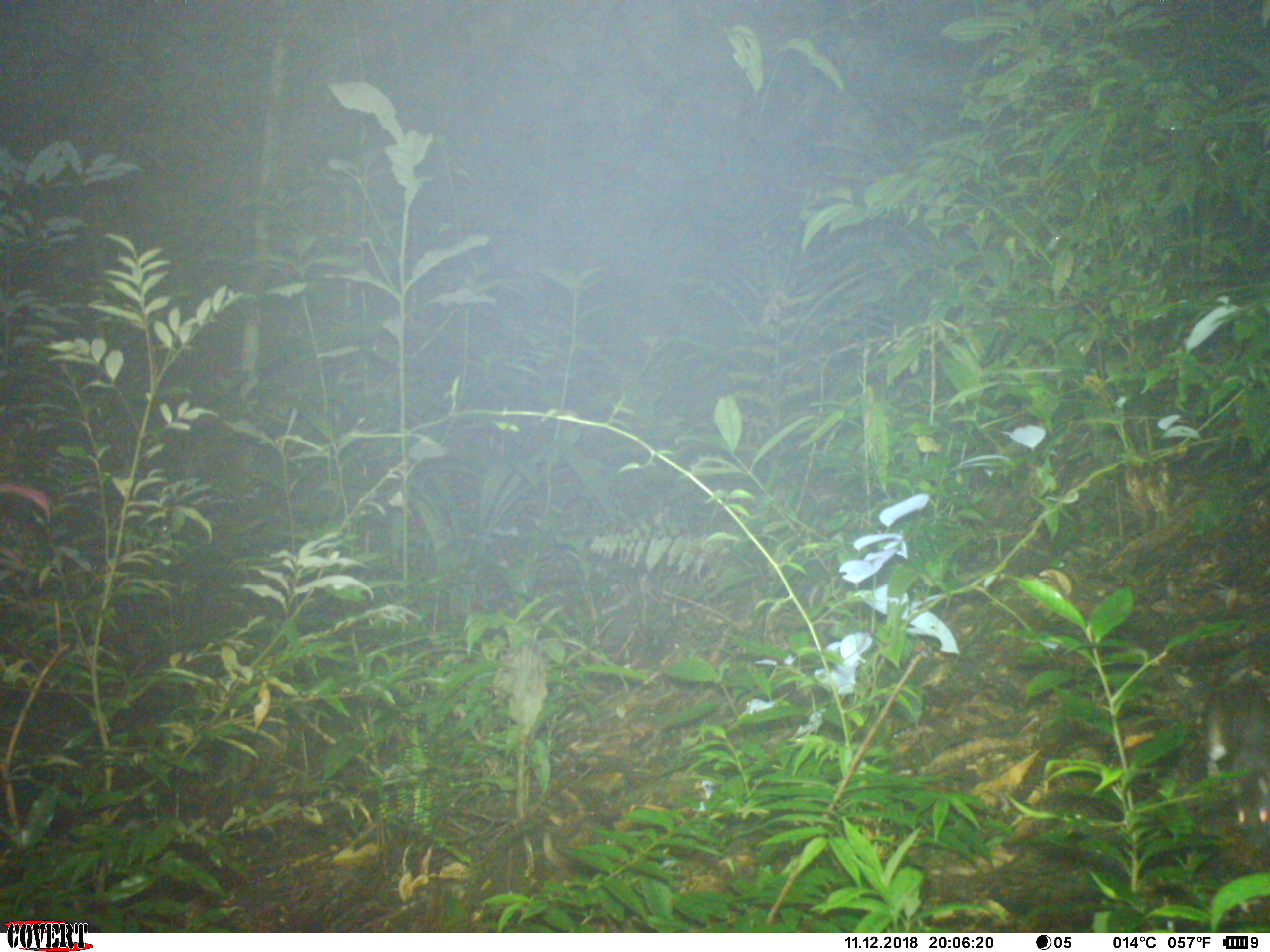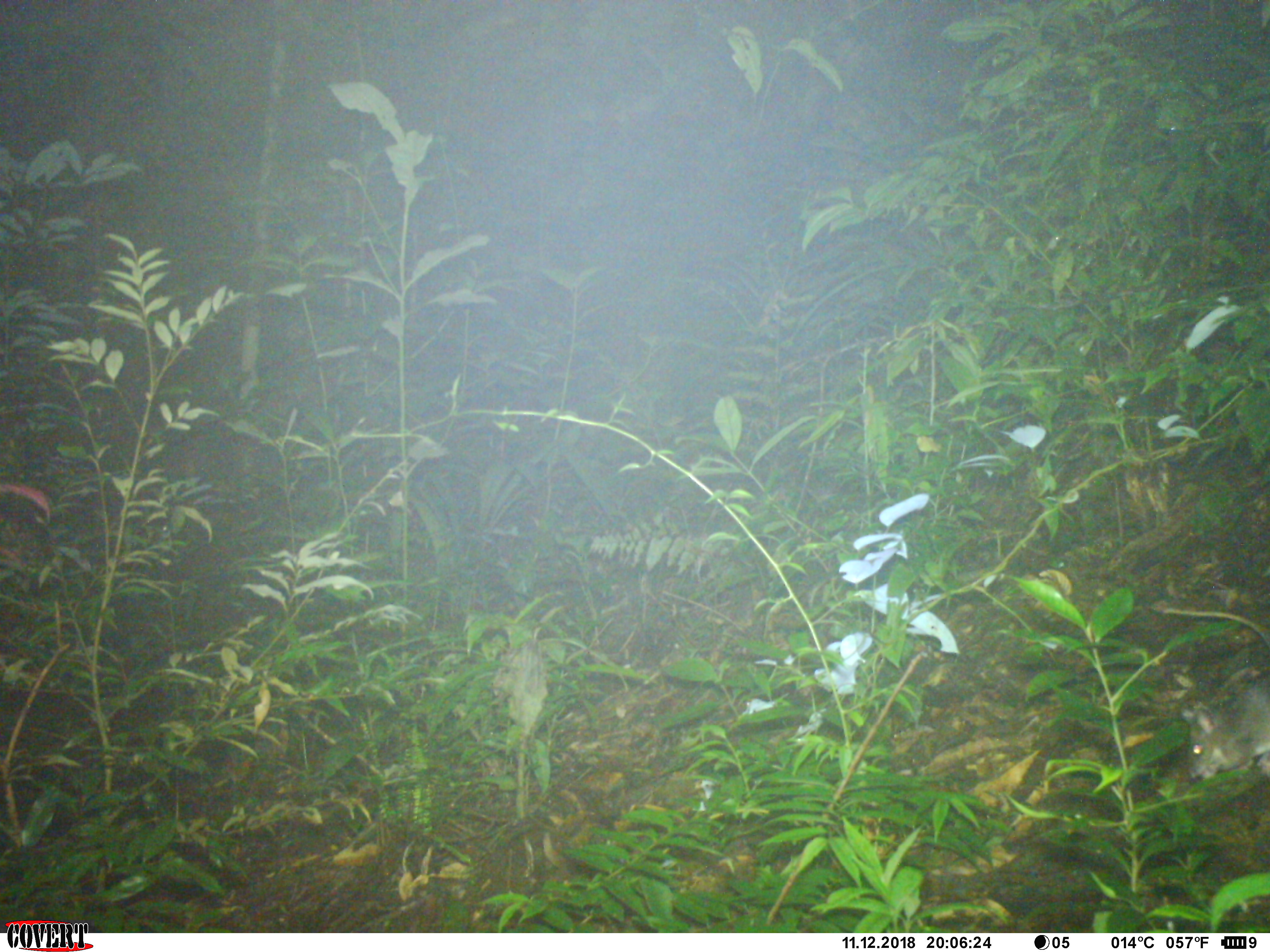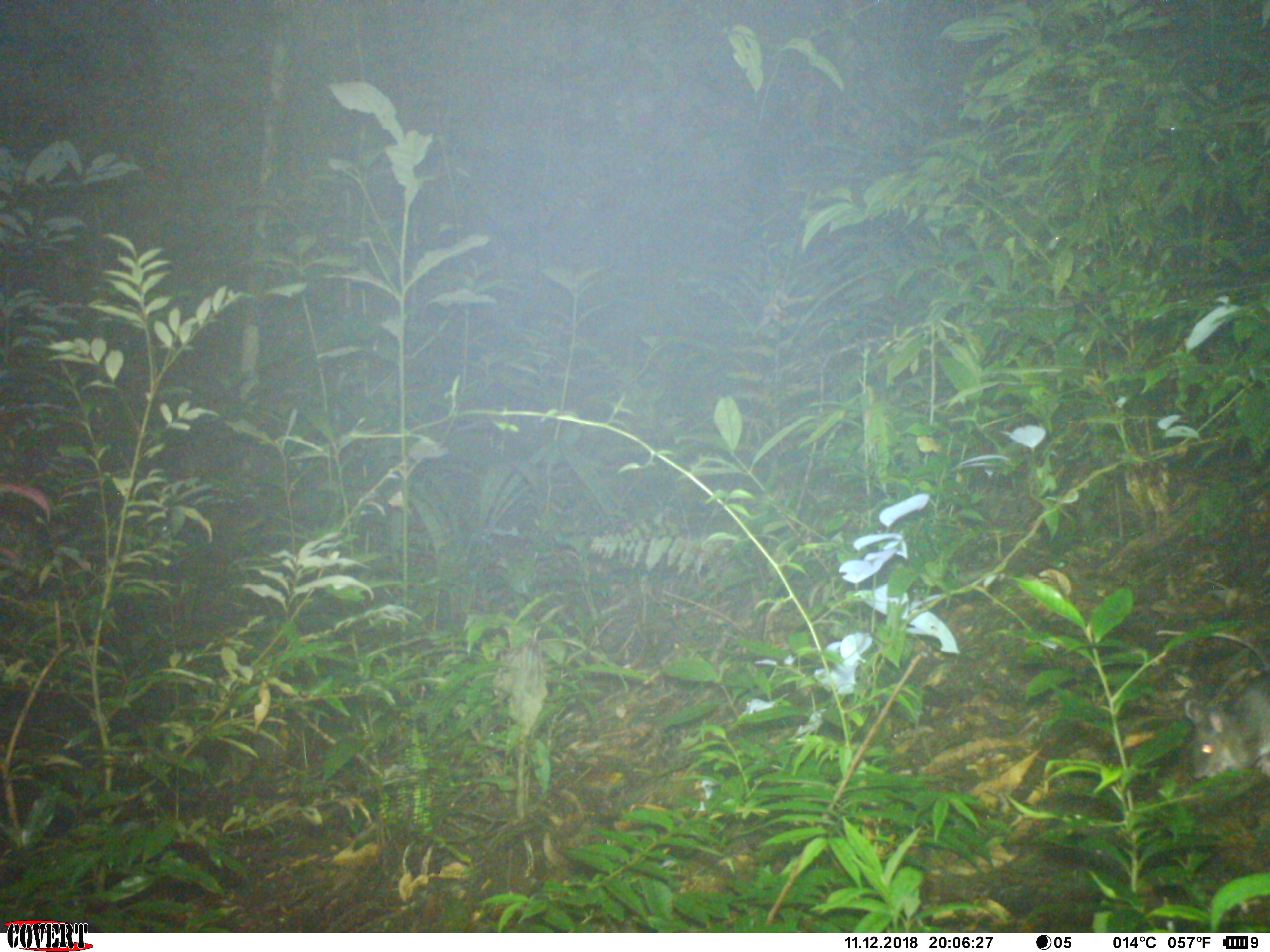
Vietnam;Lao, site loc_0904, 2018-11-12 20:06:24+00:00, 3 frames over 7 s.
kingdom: Animalia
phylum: Chordata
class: Mammalia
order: Rodentia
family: Muridae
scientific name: Muridae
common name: old-world mice and rats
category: unidentified murid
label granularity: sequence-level